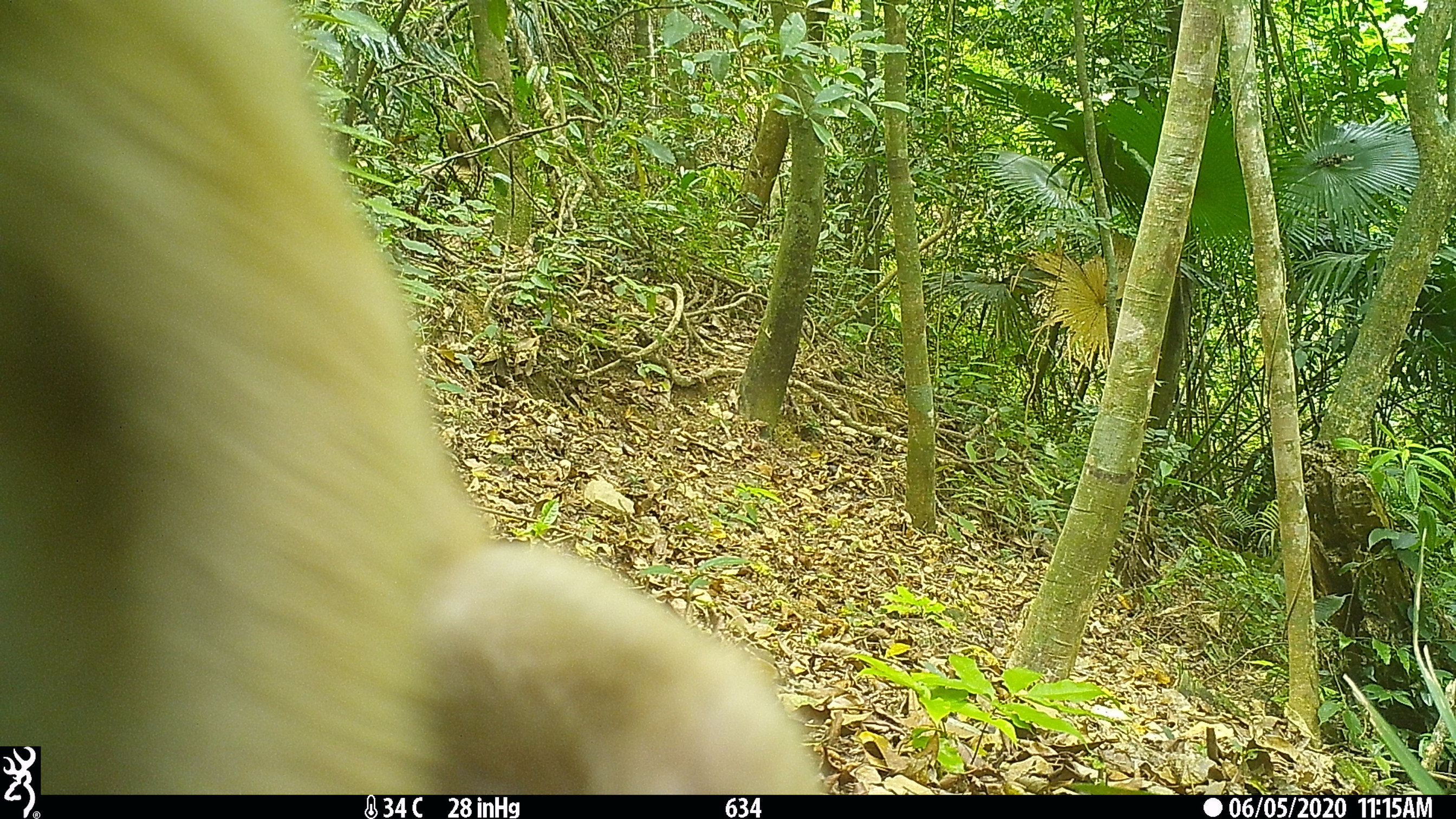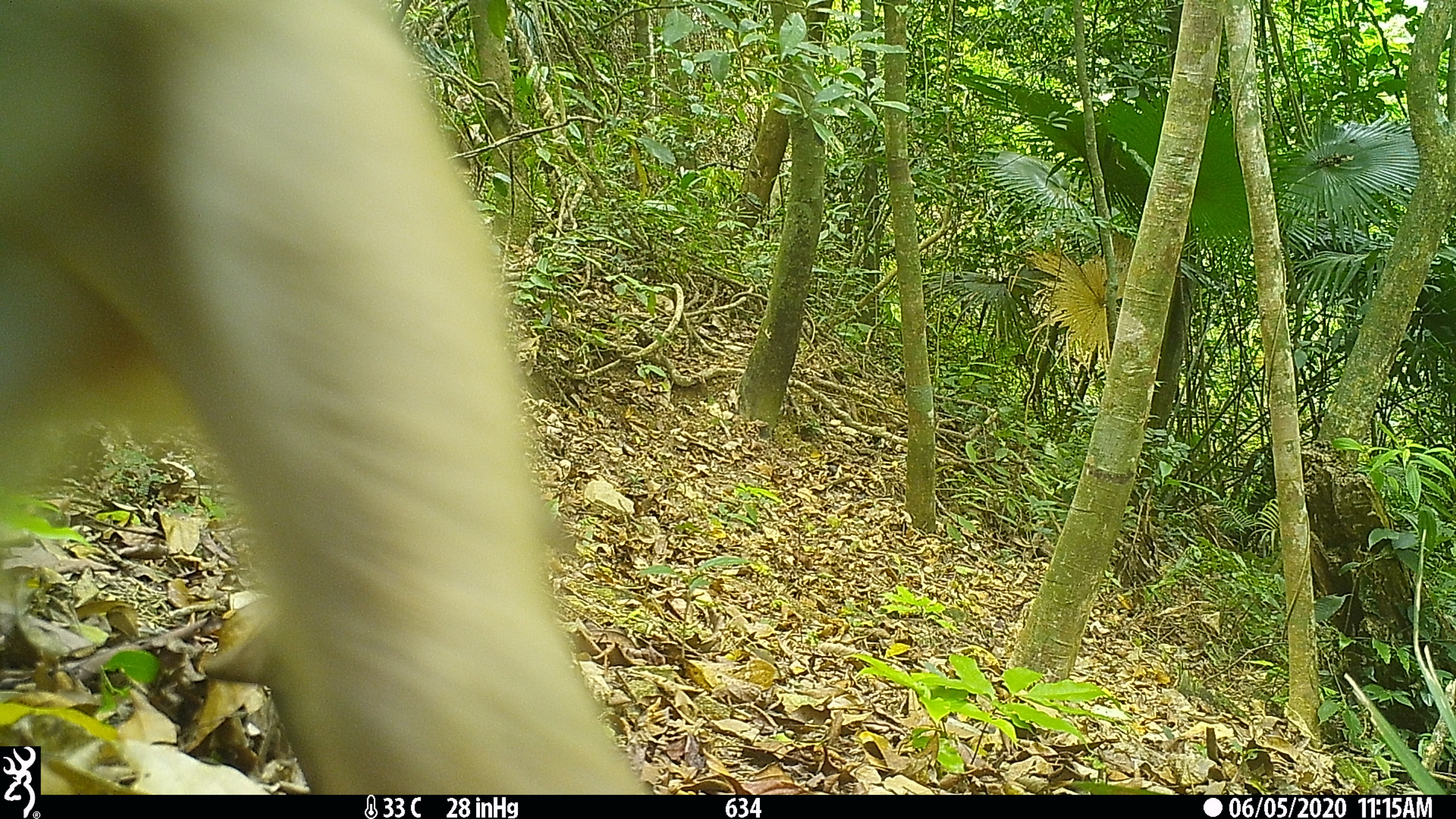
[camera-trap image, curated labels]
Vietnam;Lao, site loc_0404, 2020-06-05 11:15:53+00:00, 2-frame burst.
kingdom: Animalia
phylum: Chordata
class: Mammalia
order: Primates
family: Cercopithecidae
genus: Macaca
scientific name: Macaca nemestrina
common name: pig-tailed macaque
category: pig tailed macaque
Pig tailed macaque (pig-tailed macaque) (Macaca nemestrina). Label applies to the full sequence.